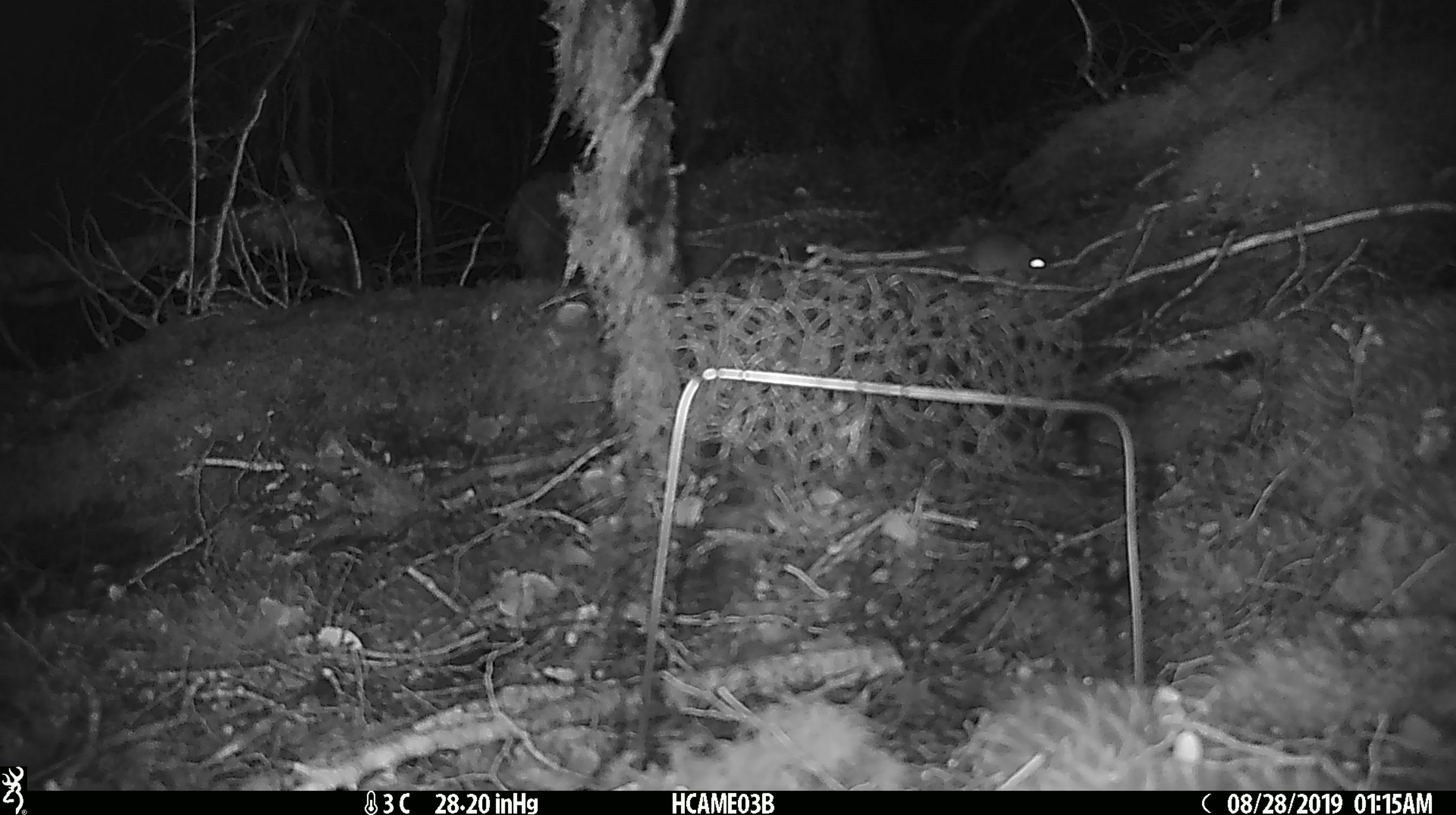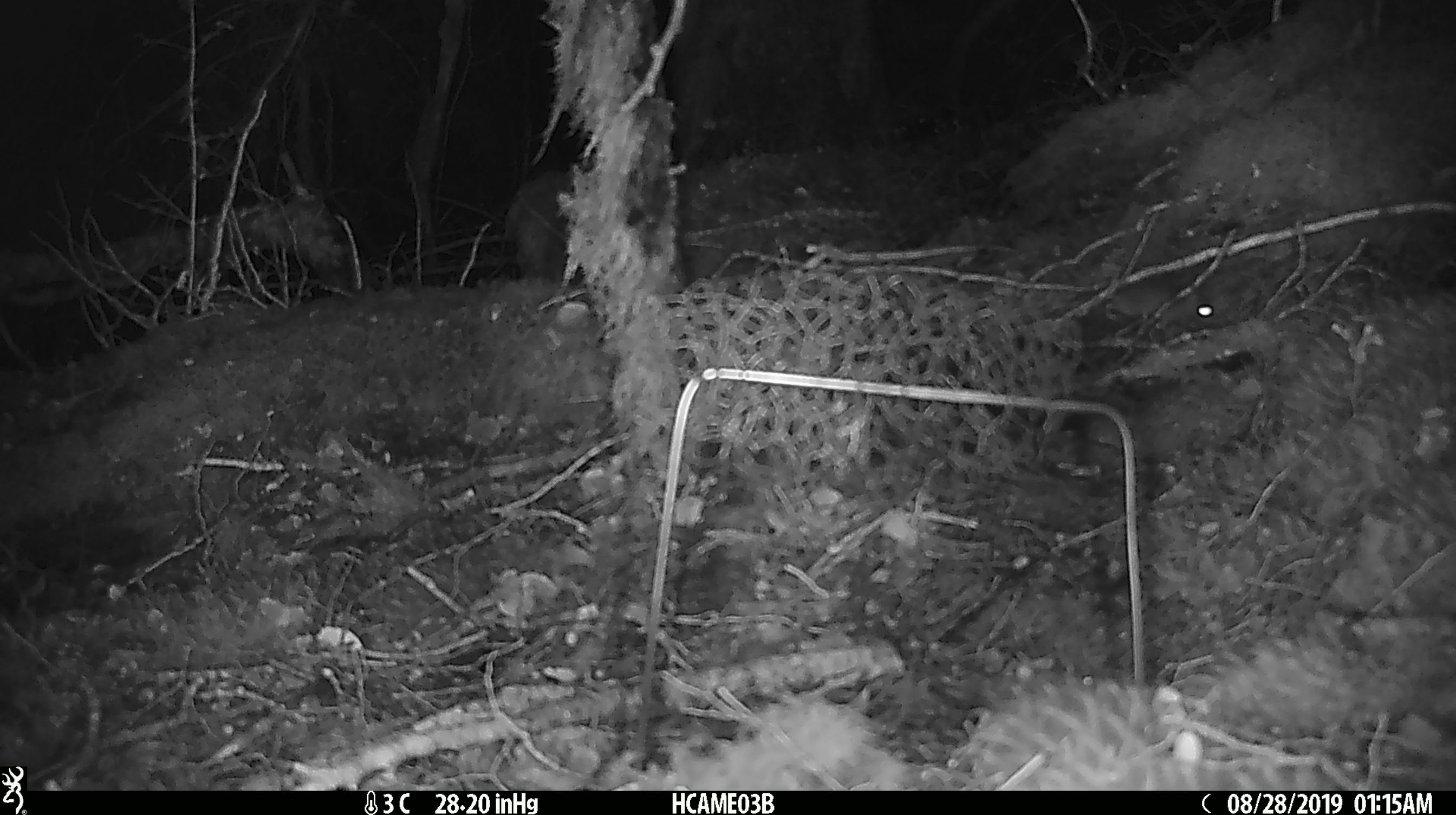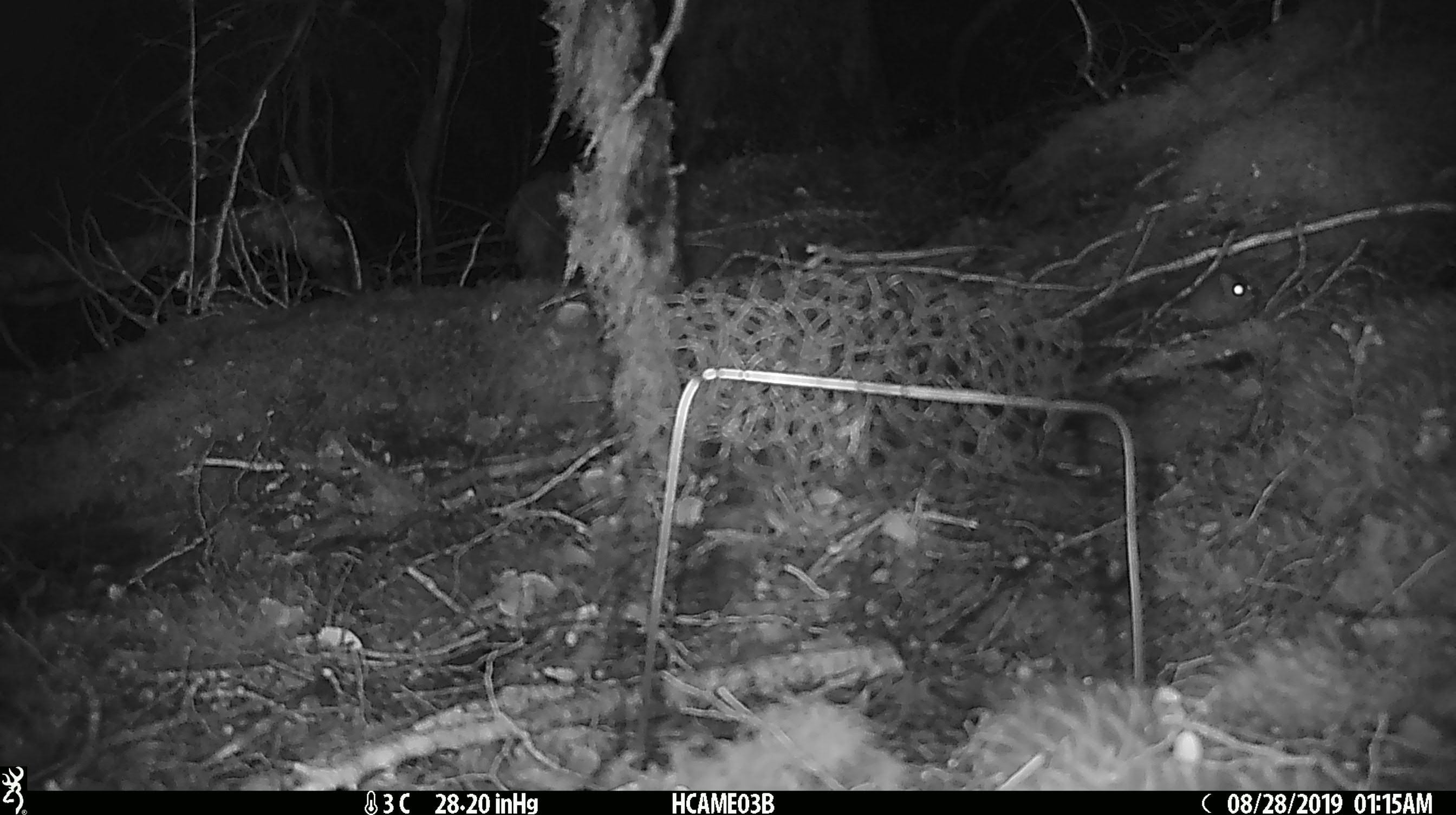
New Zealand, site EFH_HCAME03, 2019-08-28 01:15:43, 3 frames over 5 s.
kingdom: Animalia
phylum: Chordata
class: Mammalia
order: Rodentia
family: Muridae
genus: Mus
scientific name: Mus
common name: mouse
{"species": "mouse (Mus)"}